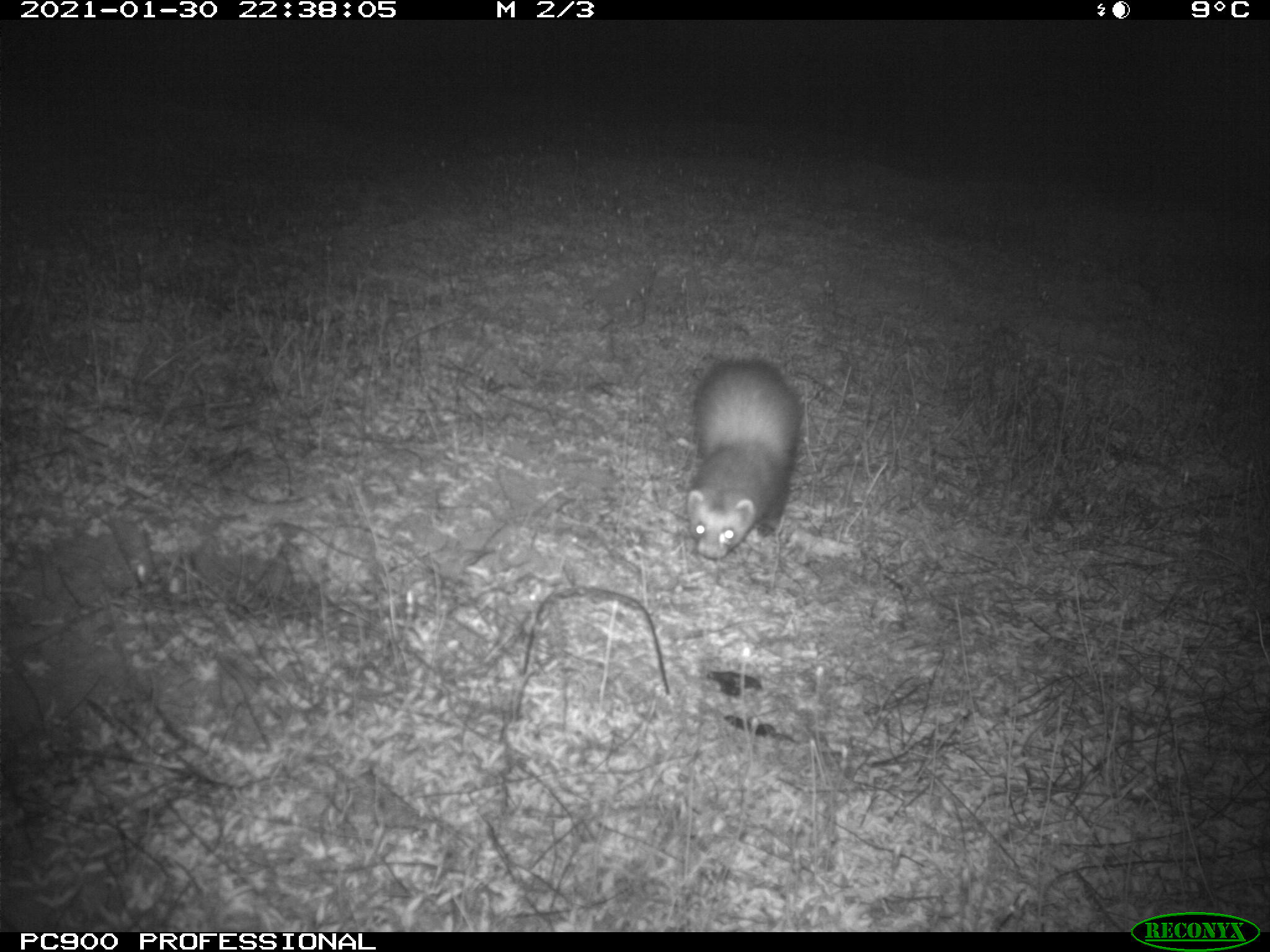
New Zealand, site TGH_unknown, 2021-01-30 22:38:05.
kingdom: Animalia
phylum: Chordata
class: Mammalia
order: Carnivora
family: Mustelidae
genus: Mustela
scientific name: Mustela furo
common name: ferret